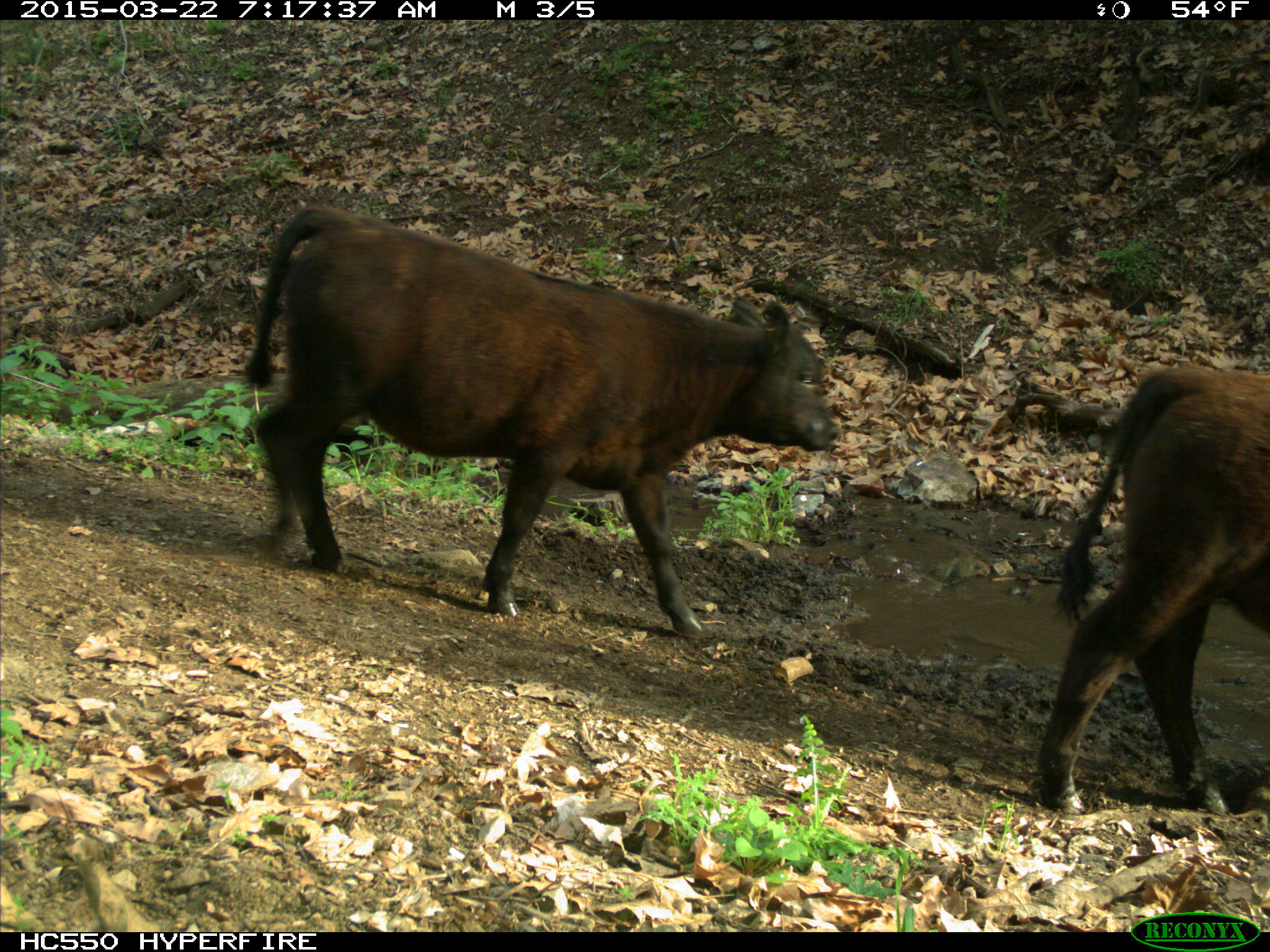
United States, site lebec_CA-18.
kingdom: Animalia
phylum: Chordata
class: Mammalia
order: Artiodactyla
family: Bovidae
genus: Bos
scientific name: Bos taurus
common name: domestic cow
Bos taurus (domestic cow).